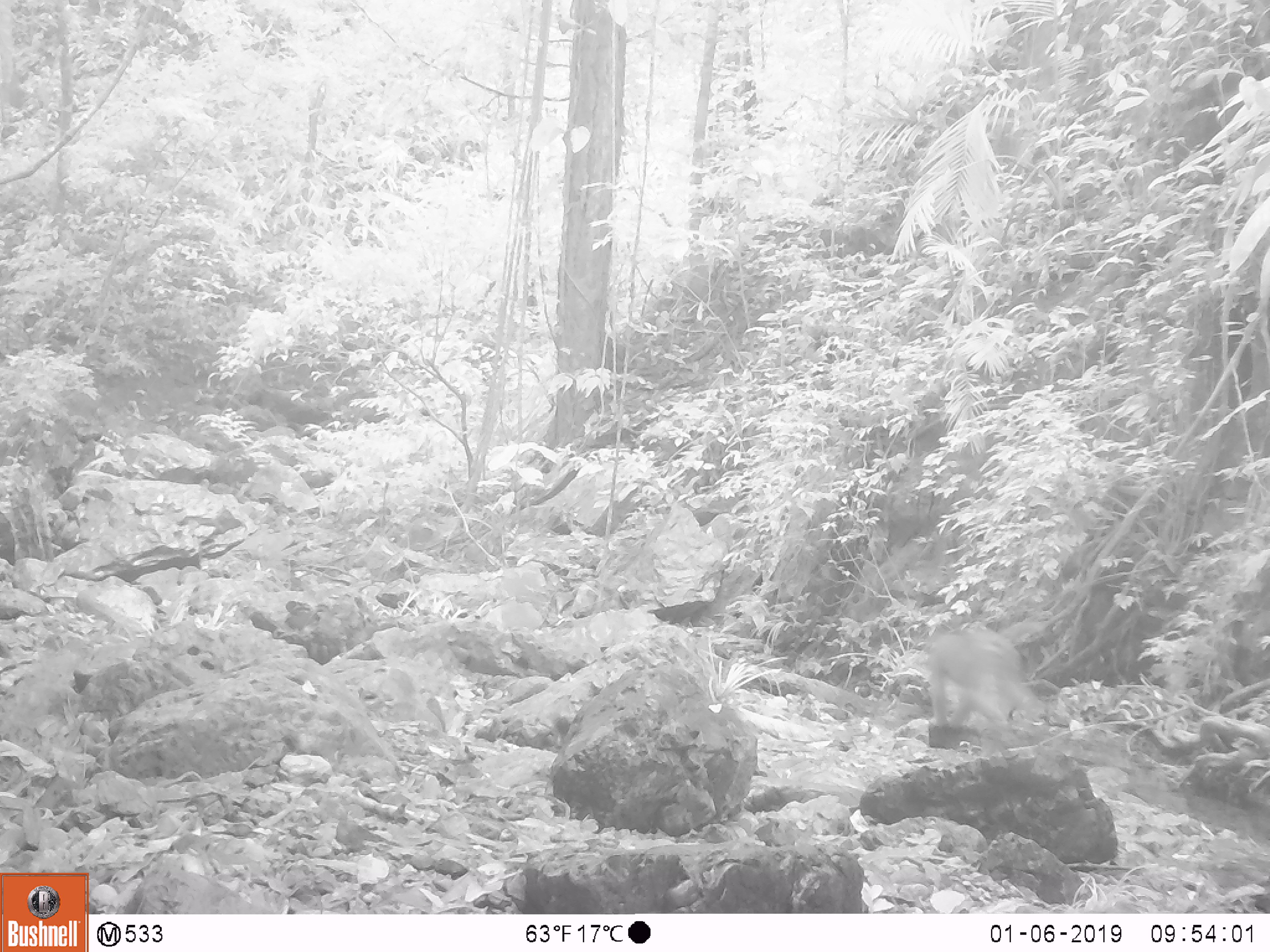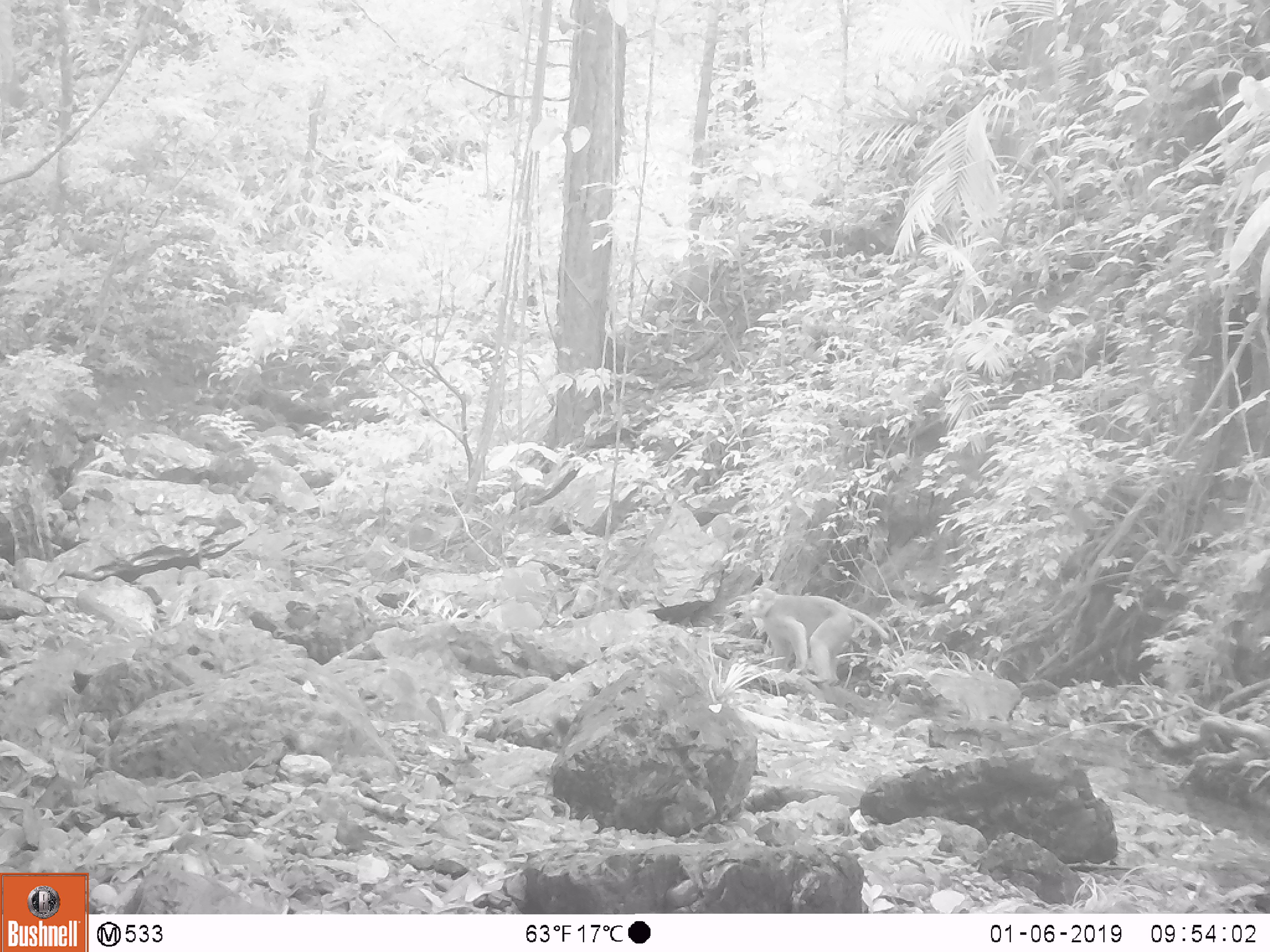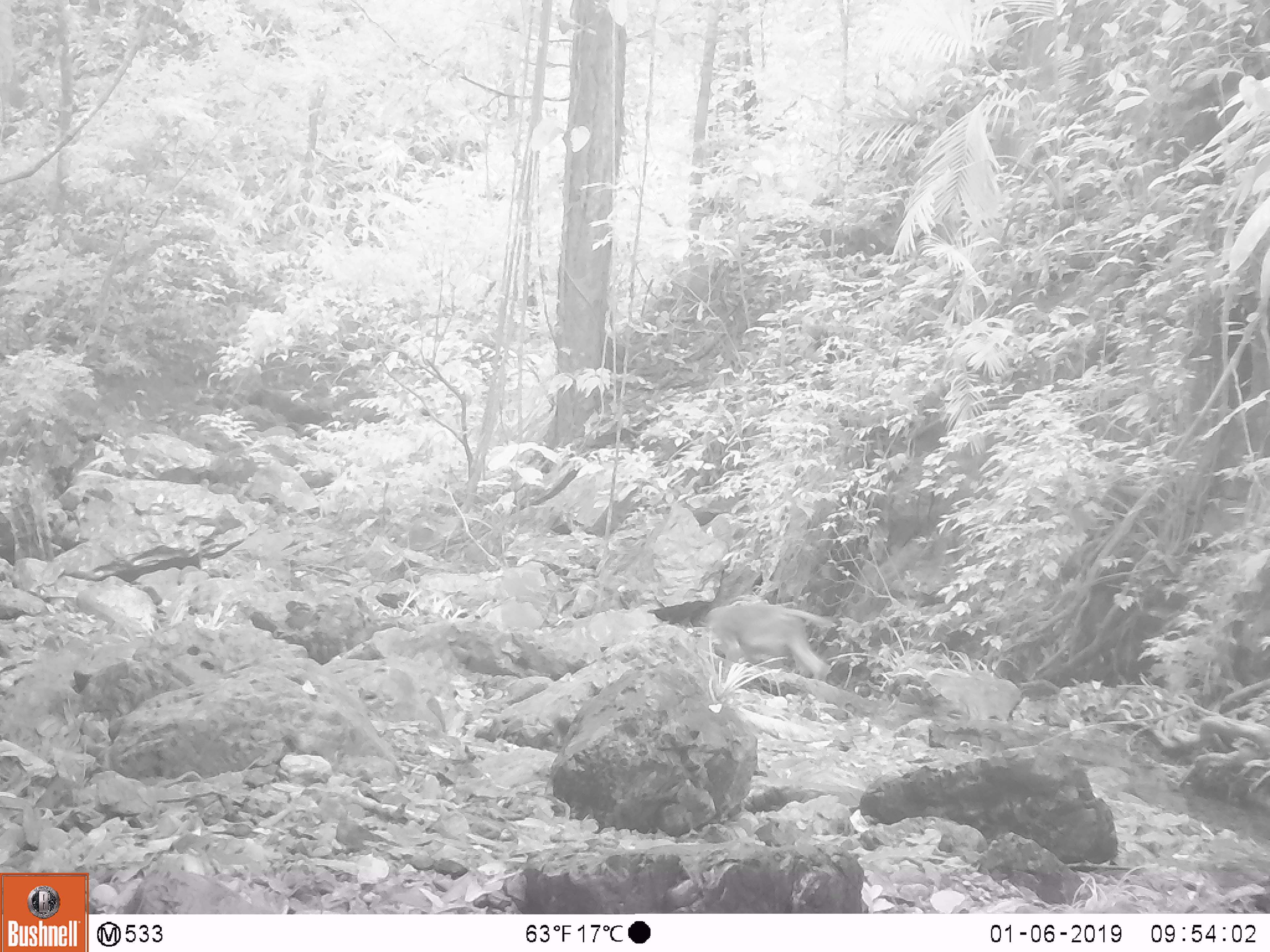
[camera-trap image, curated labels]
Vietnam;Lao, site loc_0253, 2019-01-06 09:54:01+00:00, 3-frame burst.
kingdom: Animalia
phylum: Chordata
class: Mammalia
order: Primates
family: Cercopithecidae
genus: Macaca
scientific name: Macaca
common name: macaques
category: assam or rhesus macaque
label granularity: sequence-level